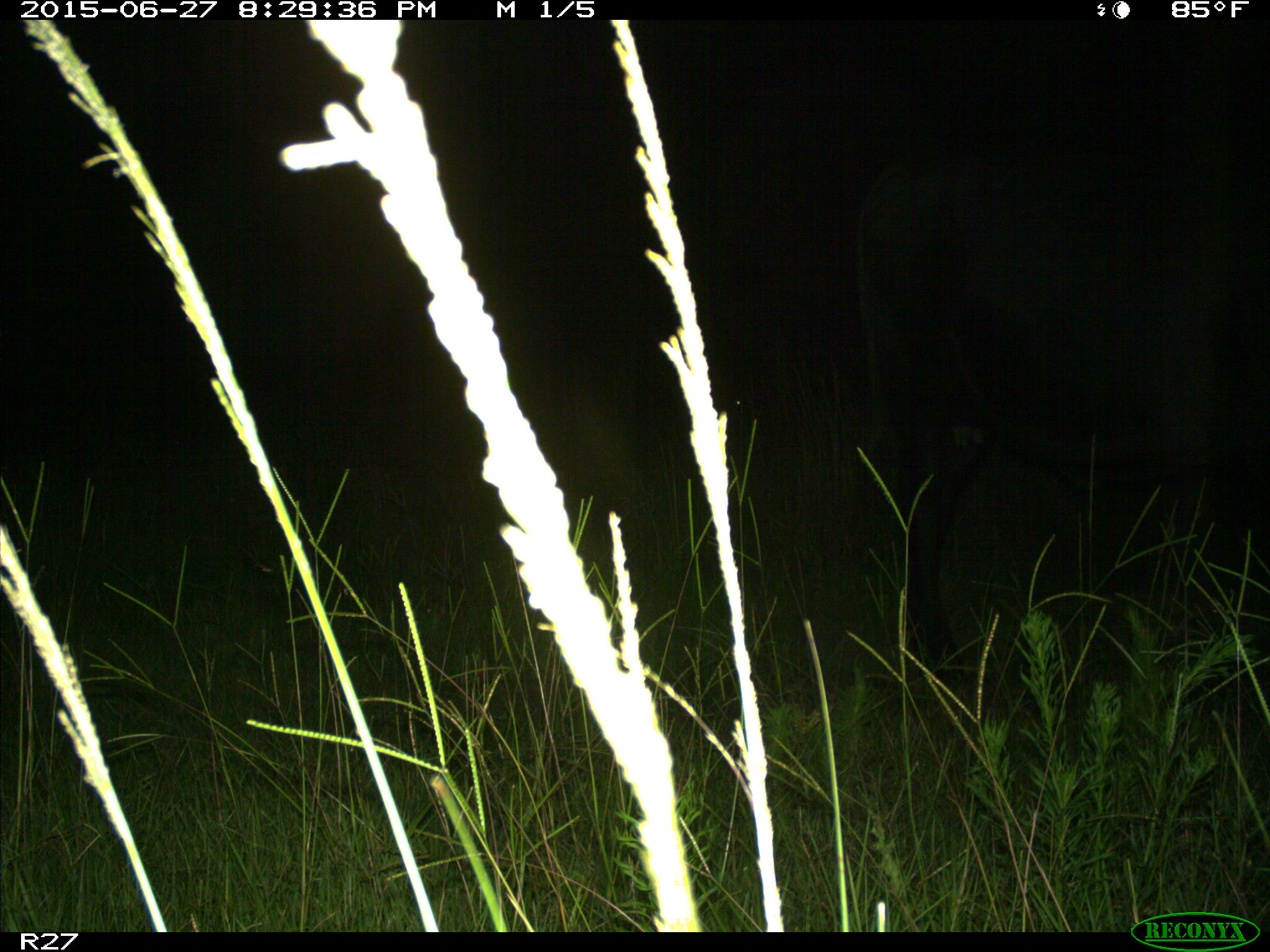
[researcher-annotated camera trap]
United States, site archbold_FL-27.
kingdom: Animalia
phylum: Chordata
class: Mammalia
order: Artiodactyla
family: Bovidae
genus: Bos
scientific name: Bos taurus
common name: domestic cow